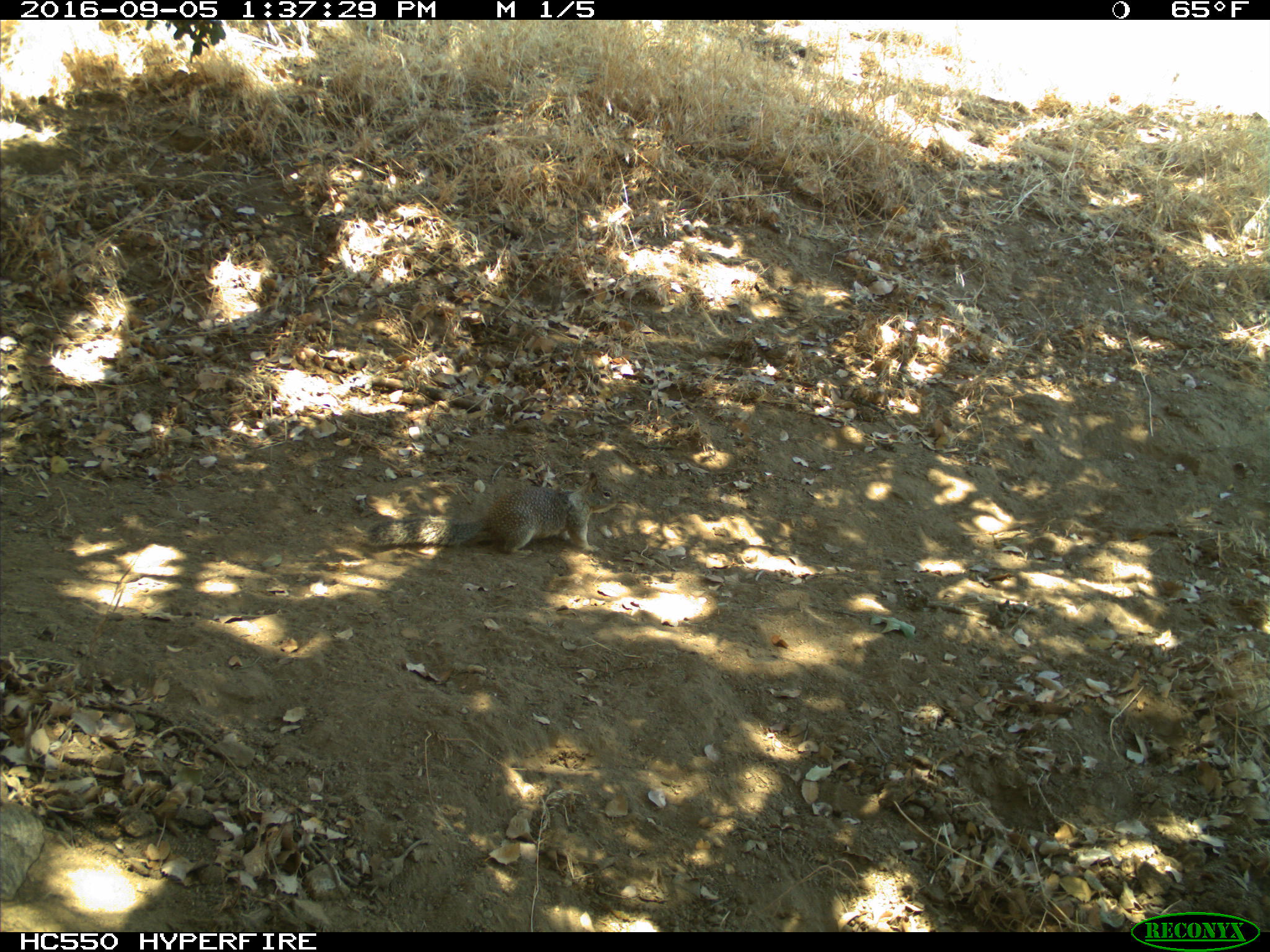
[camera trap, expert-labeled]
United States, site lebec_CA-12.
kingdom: Animalia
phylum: Chordata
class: Mammalia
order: Rodentia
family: Sciuridae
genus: Otospermophilus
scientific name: Otospermophilus beecheyi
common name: california ground squirrel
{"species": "Otospermophilus beecheyi (california ground squirrel)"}